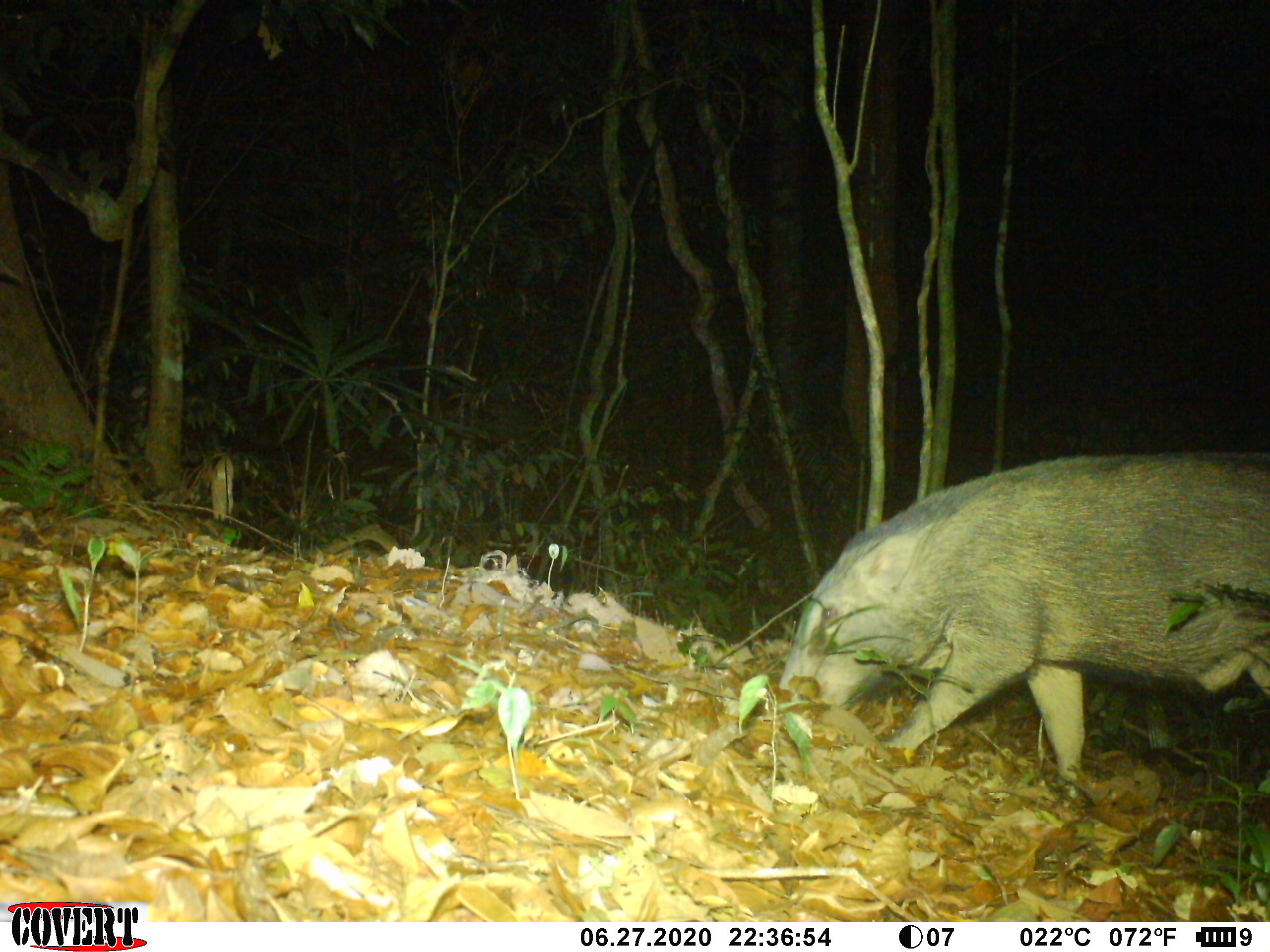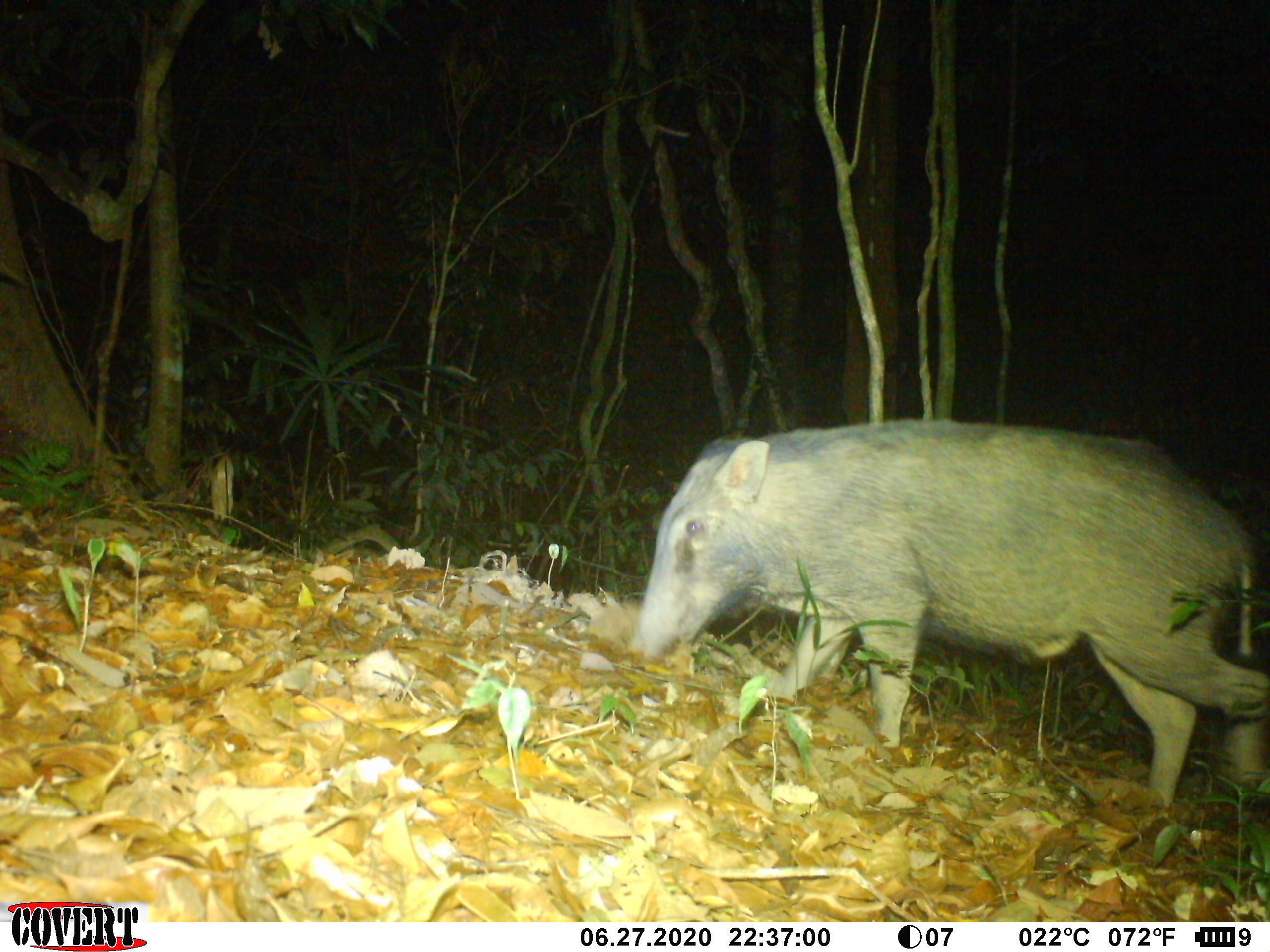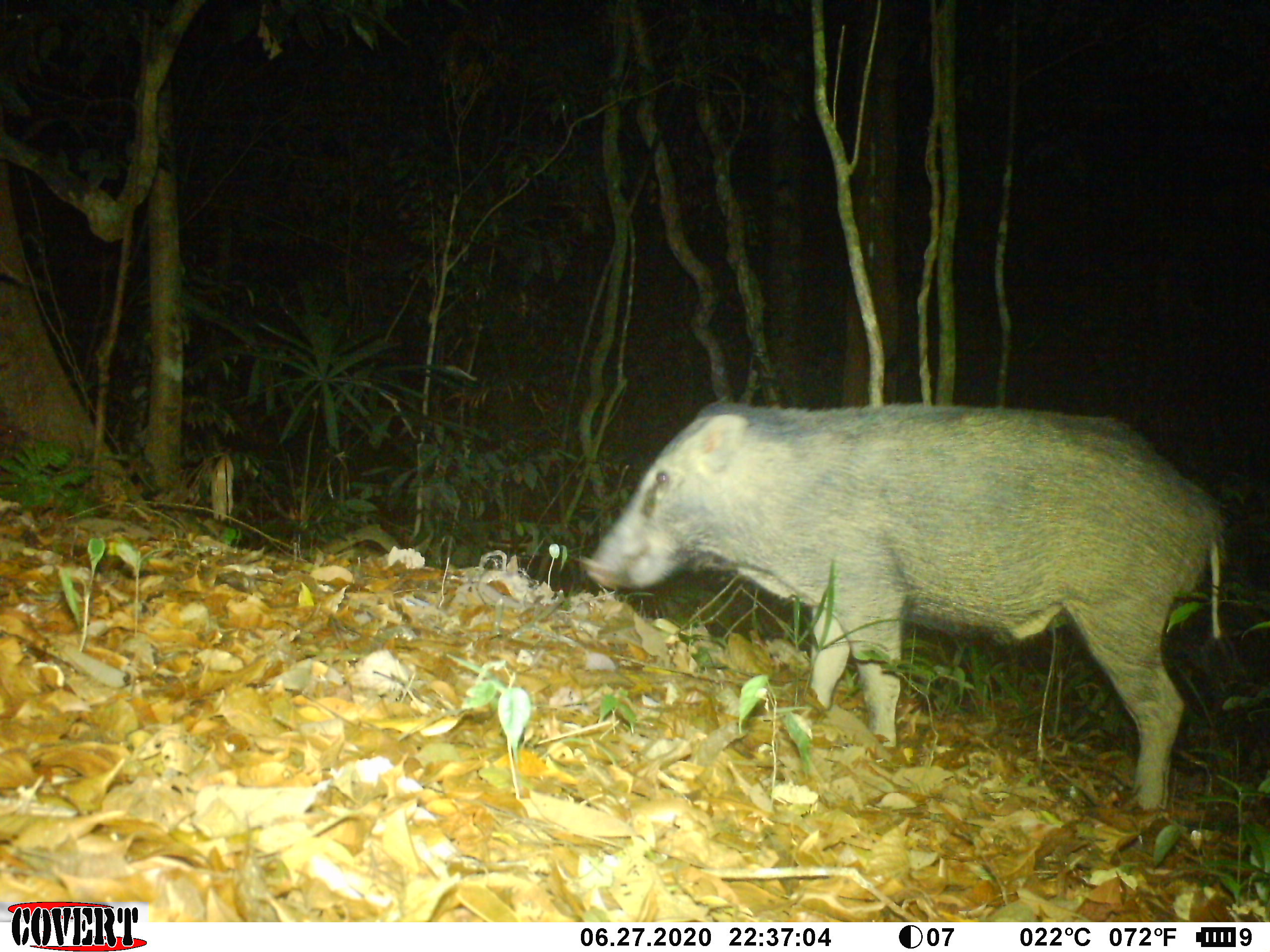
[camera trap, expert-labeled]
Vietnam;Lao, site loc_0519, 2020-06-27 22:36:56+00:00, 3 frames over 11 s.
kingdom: Animalia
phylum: Chordata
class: Mammalia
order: Artiodactyla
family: Suidae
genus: Sus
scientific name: Sus scrofa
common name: eurasian wild pig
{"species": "eurasian wild pig (Sus scrofa)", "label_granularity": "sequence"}